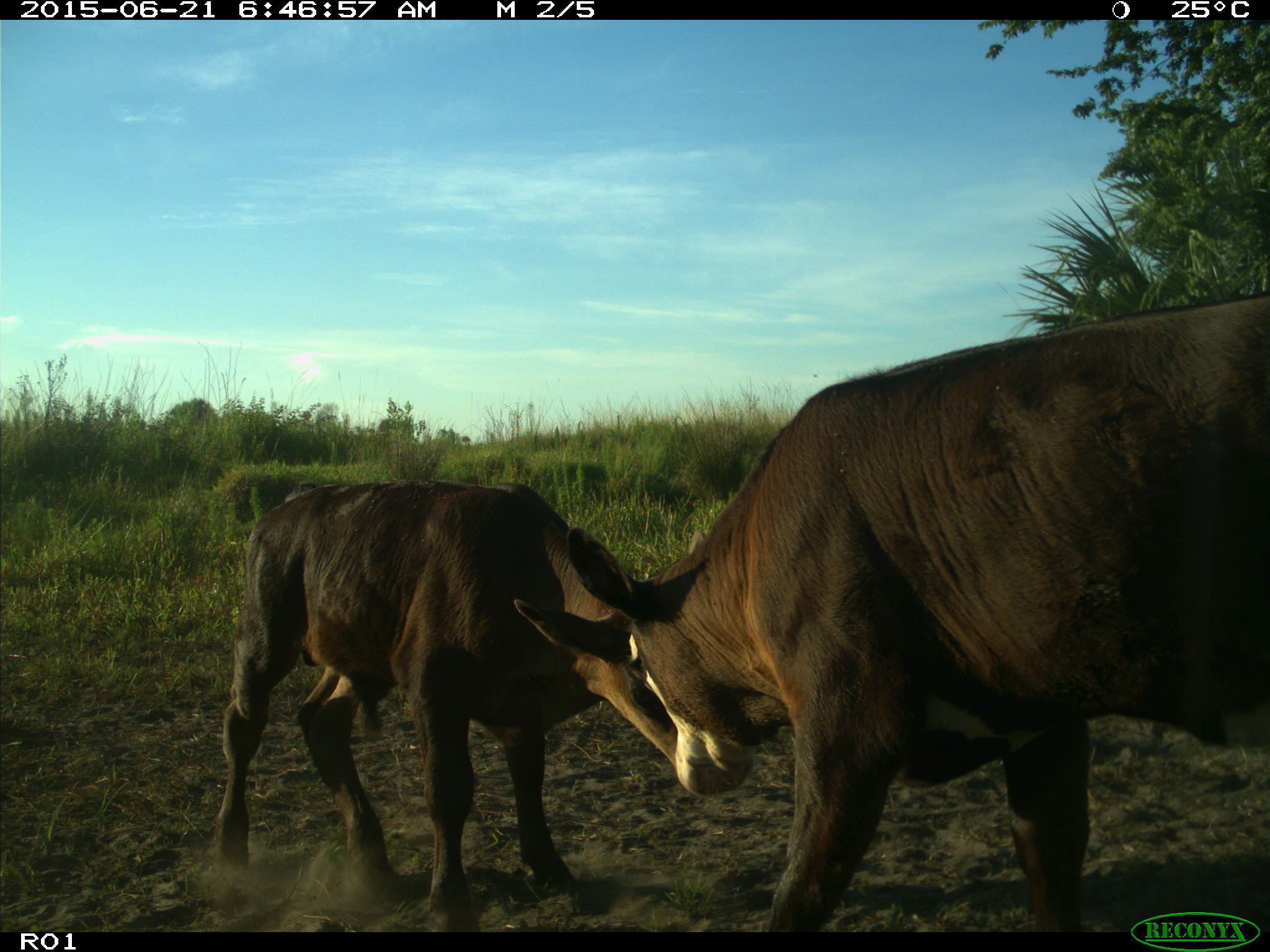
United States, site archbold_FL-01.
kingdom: Animalia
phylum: Chordata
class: Mammalia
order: Artiodactyla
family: Bovidae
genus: Bos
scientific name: Bos taurus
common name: domestic cow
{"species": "Bos taurus (domestic cow)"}